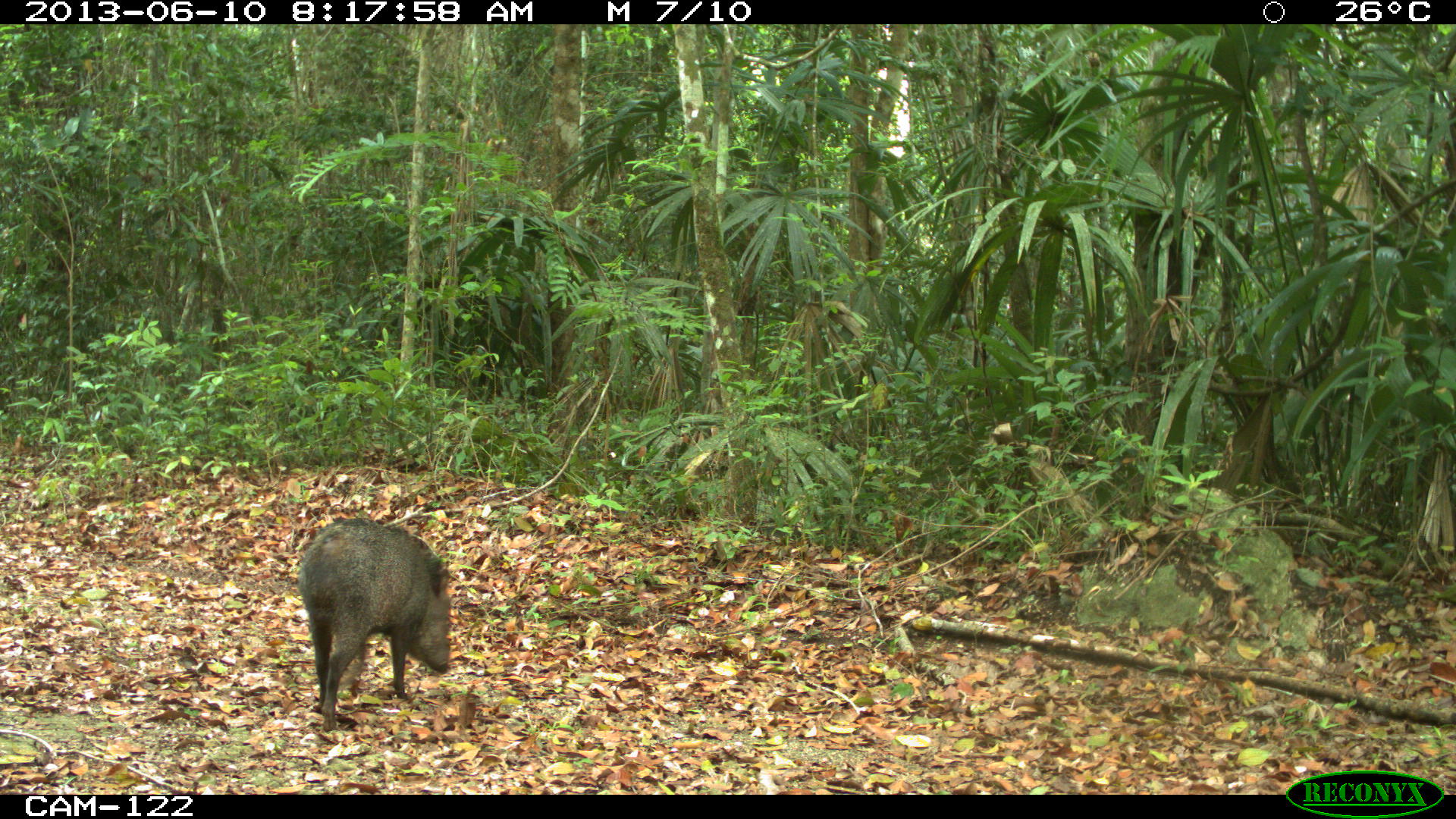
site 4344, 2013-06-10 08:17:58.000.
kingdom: Animalia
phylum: Chordata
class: Mammalia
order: Artiodactyla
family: Tayassuidae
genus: Pecari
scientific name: Pecari tajacu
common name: collared peccary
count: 1